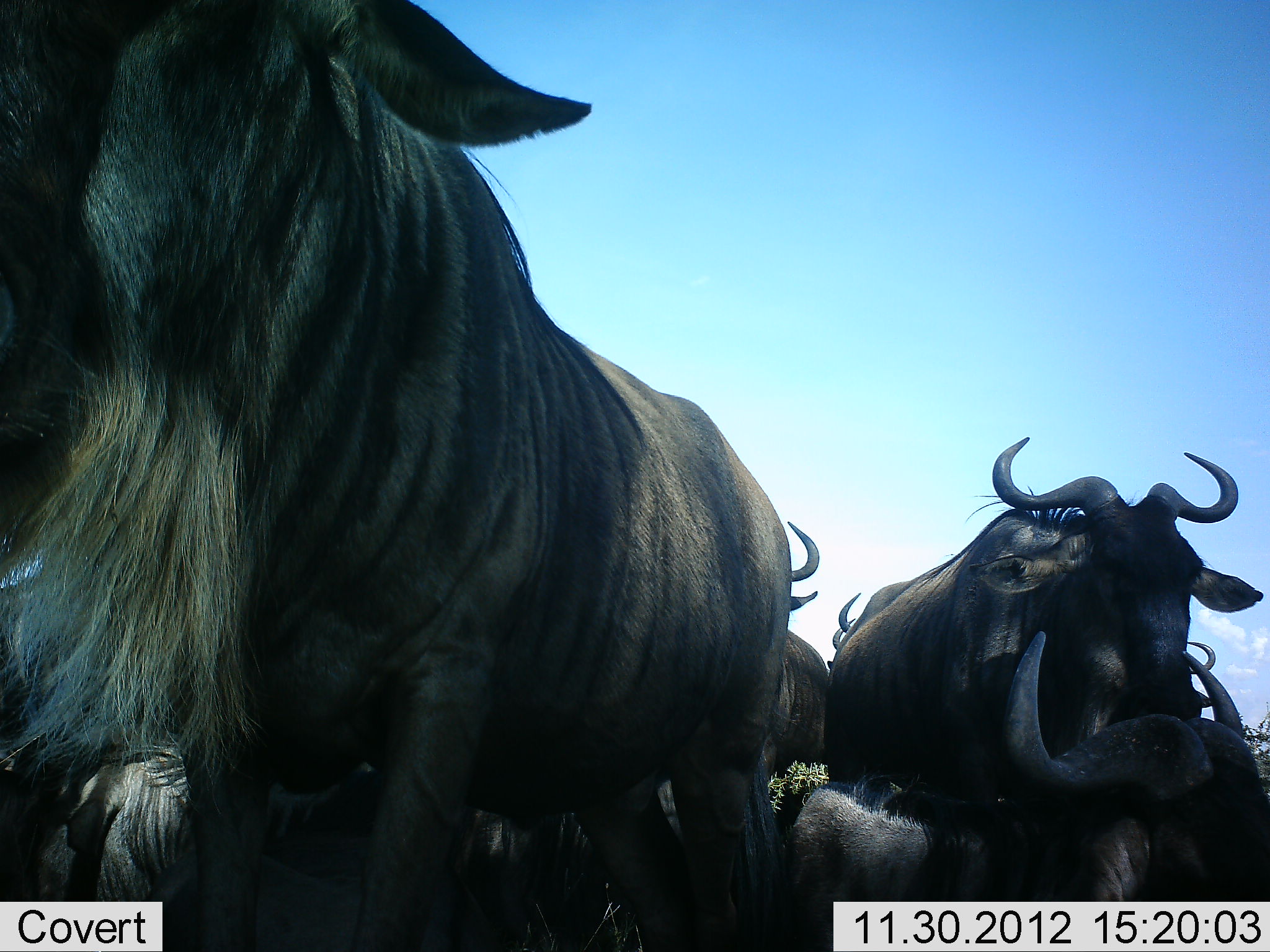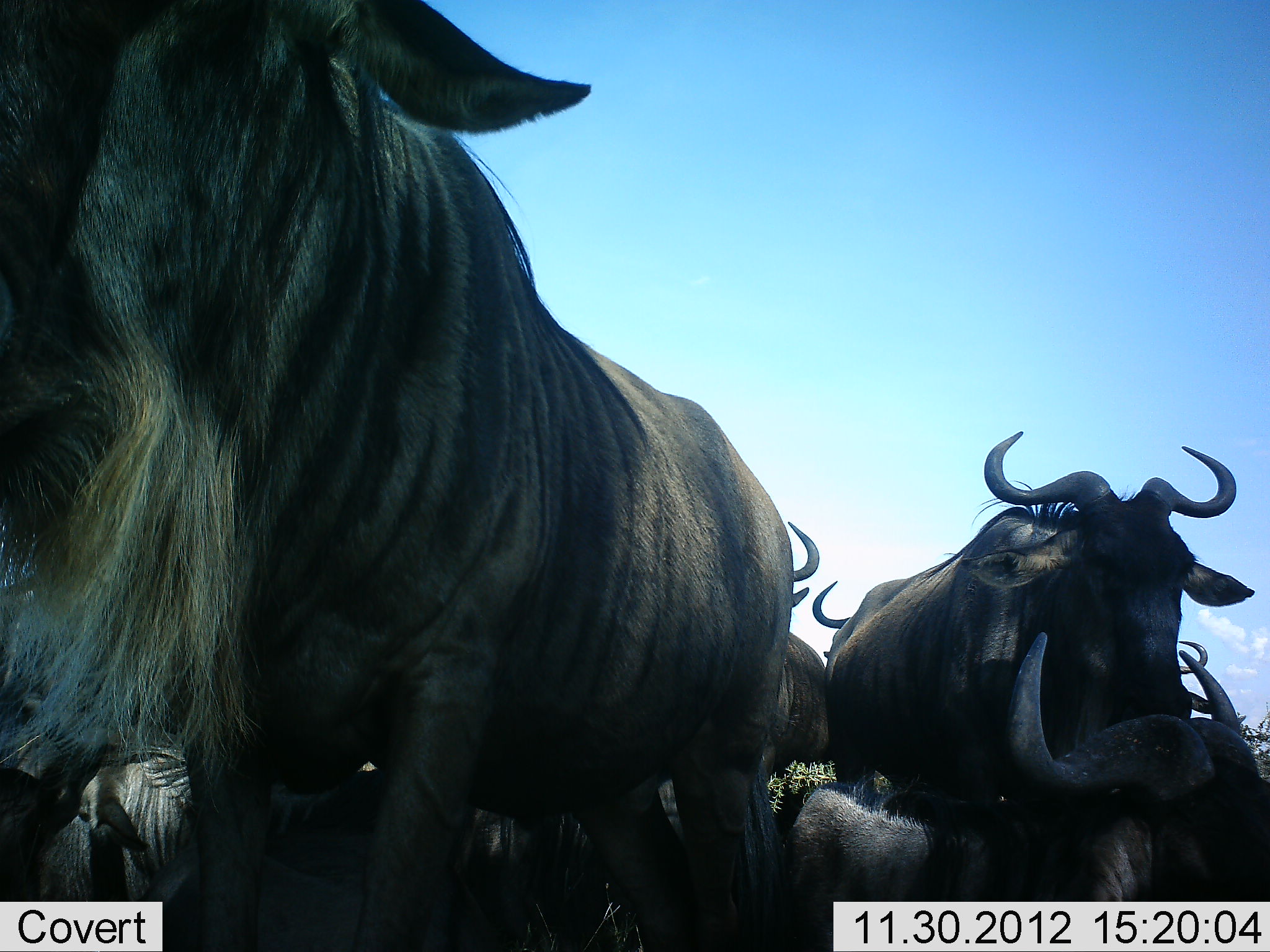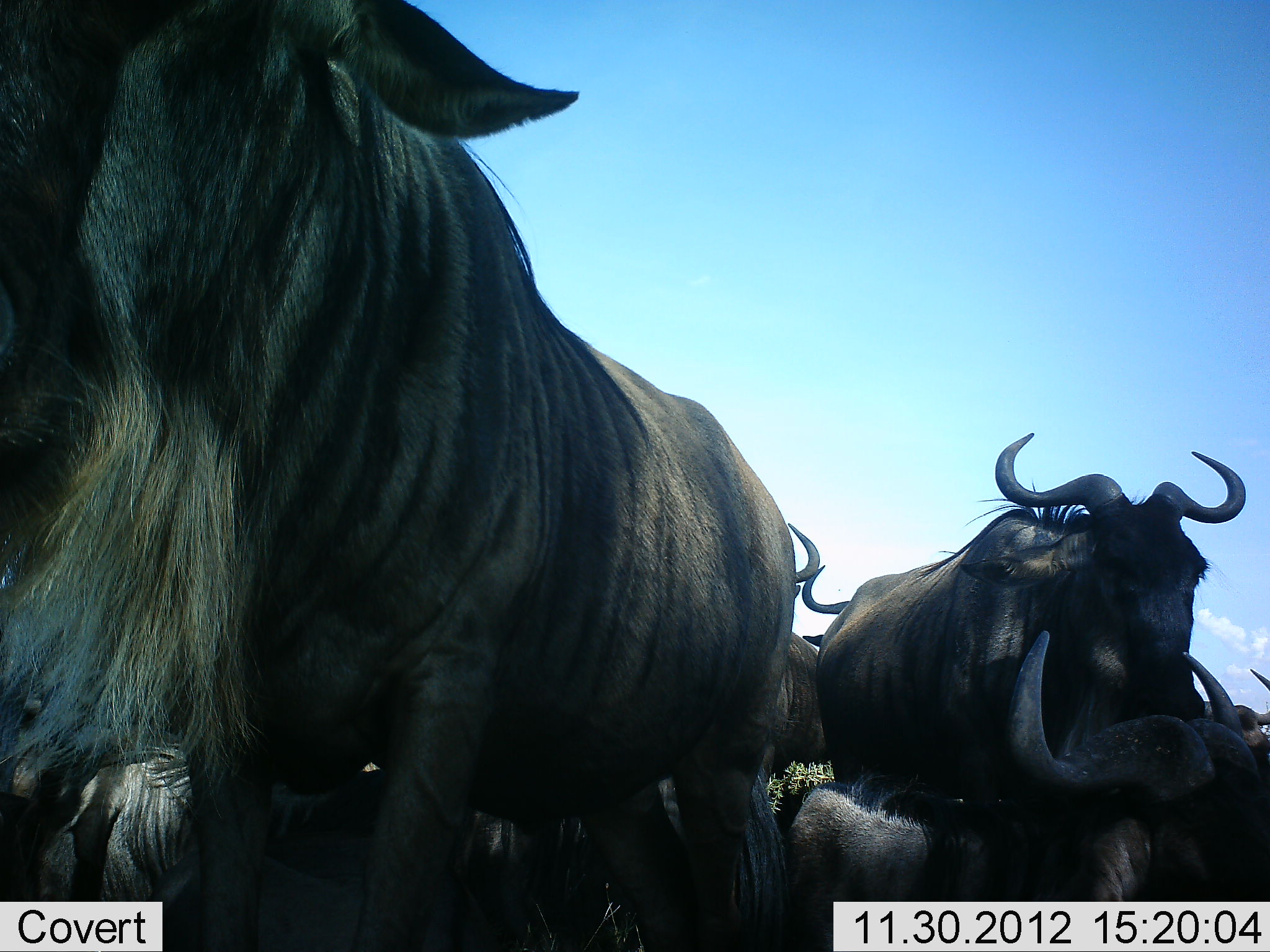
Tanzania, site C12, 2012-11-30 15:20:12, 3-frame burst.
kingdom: Animalia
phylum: Chordata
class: Mammalia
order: Artiodactyla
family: Bovidae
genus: Connochaetes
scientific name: Connochaetes taurinus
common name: blue wildebeest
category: wildebeest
Wildebeest (blue wildebeest) (Connochaetes taurinus), count 7. Behavior (volunteer vote fractions): standing 80%, resting 60%, moving 0%, interacting 10%. Young present (vote fraction): 0%. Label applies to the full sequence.